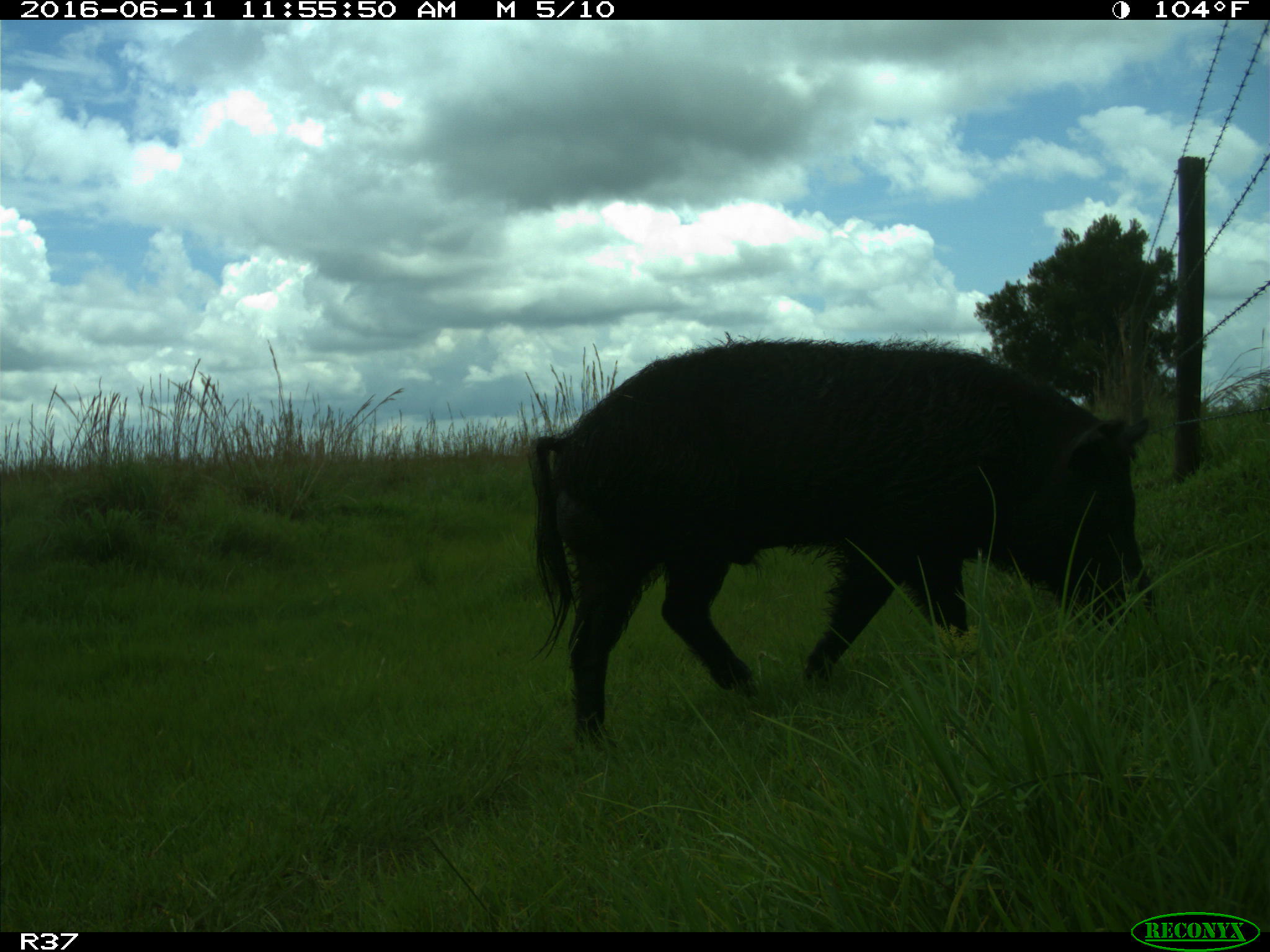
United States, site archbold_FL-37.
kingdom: Animalia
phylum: Chordata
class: Mammalia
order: Artiodactyla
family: Suidae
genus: Sus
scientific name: Sus scrofa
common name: wild boar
Sus scrofa (wild boar).